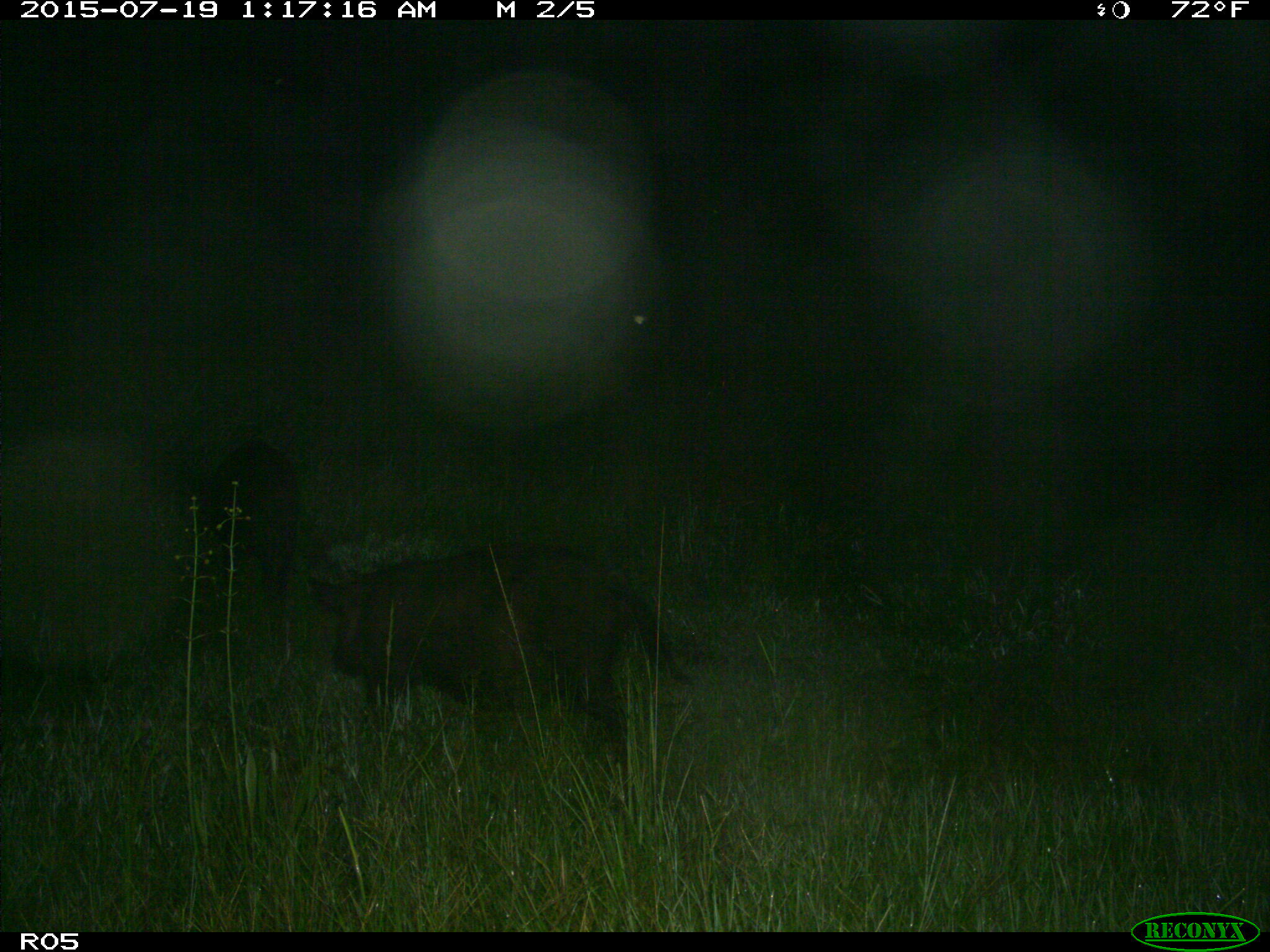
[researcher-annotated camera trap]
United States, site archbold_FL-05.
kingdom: Animalia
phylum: Chordata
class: Mammalia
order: Artiodactyla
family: Suidae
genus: Sus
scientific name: Sus scrofa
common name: wild boar